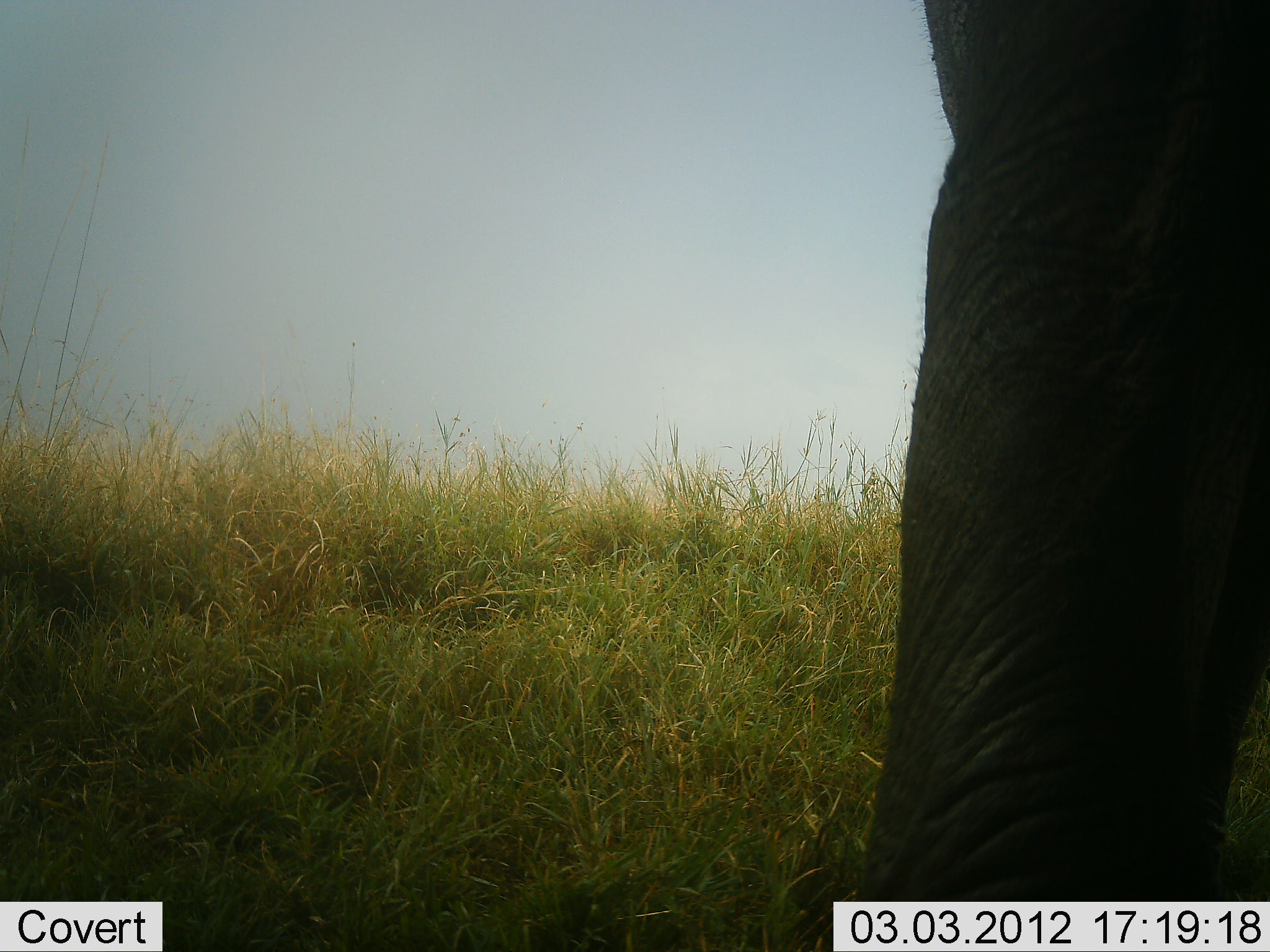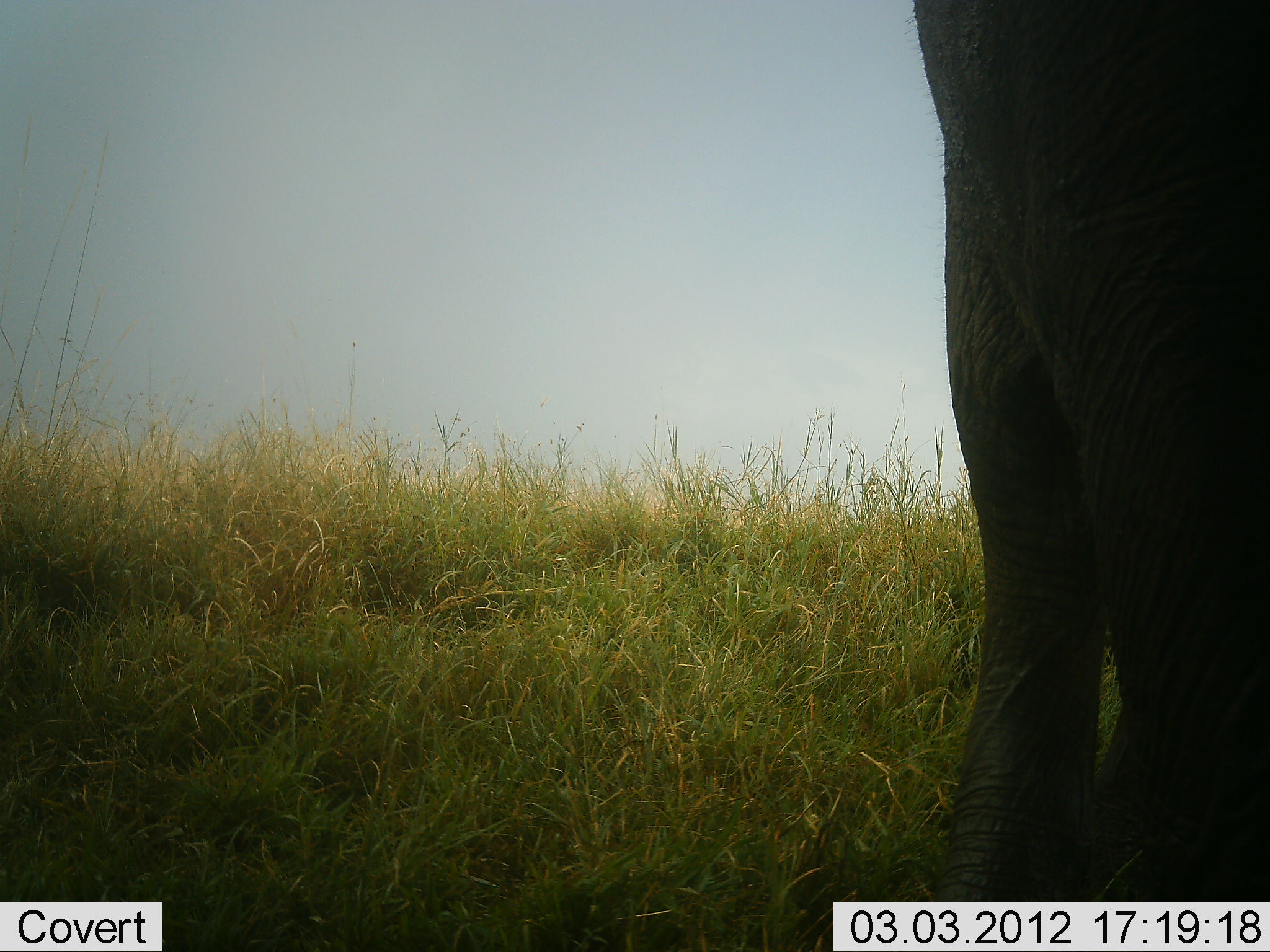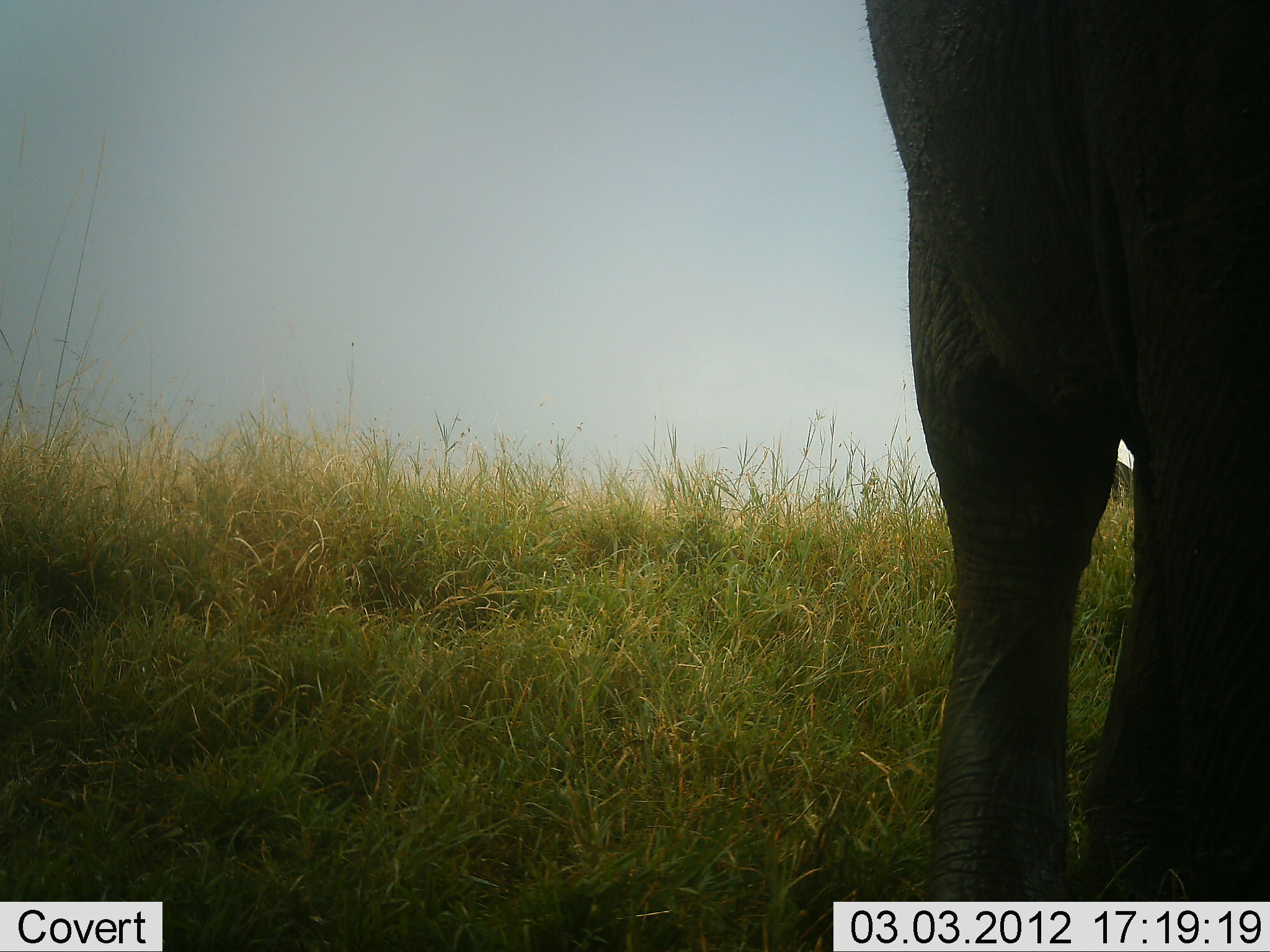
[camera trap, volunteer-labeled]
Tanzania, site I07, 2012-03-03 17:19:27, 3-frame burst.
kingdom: Animalia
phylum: Chordata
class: Mammalia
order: Proboscidea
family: Elephantidae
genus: Loxodonta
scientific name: Loxodonta africana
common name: african bush elephant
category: elephant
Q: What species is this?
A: Elephant (african bush elephant) (Loxodonta africana).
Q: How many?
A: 1.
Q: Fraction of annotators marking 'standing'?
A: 78%.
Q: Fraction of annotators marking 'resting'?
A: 0%.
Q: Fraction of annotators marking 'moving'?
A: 22%.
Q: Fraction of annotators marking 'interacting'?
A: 0%.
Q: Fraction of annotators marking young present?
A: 0%.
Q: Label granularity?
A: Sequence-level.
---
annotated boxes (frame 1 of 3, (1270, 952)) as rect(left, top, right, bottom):
animal: rect(871, 0, 1269, 898)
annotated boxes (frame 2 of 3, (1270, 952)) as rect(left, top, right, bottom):
animal: rect(910, 2, 1269, 903)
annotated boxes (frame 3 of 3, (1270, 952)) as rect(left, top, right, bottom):
animal: rect(858, 0, 1269, 900)